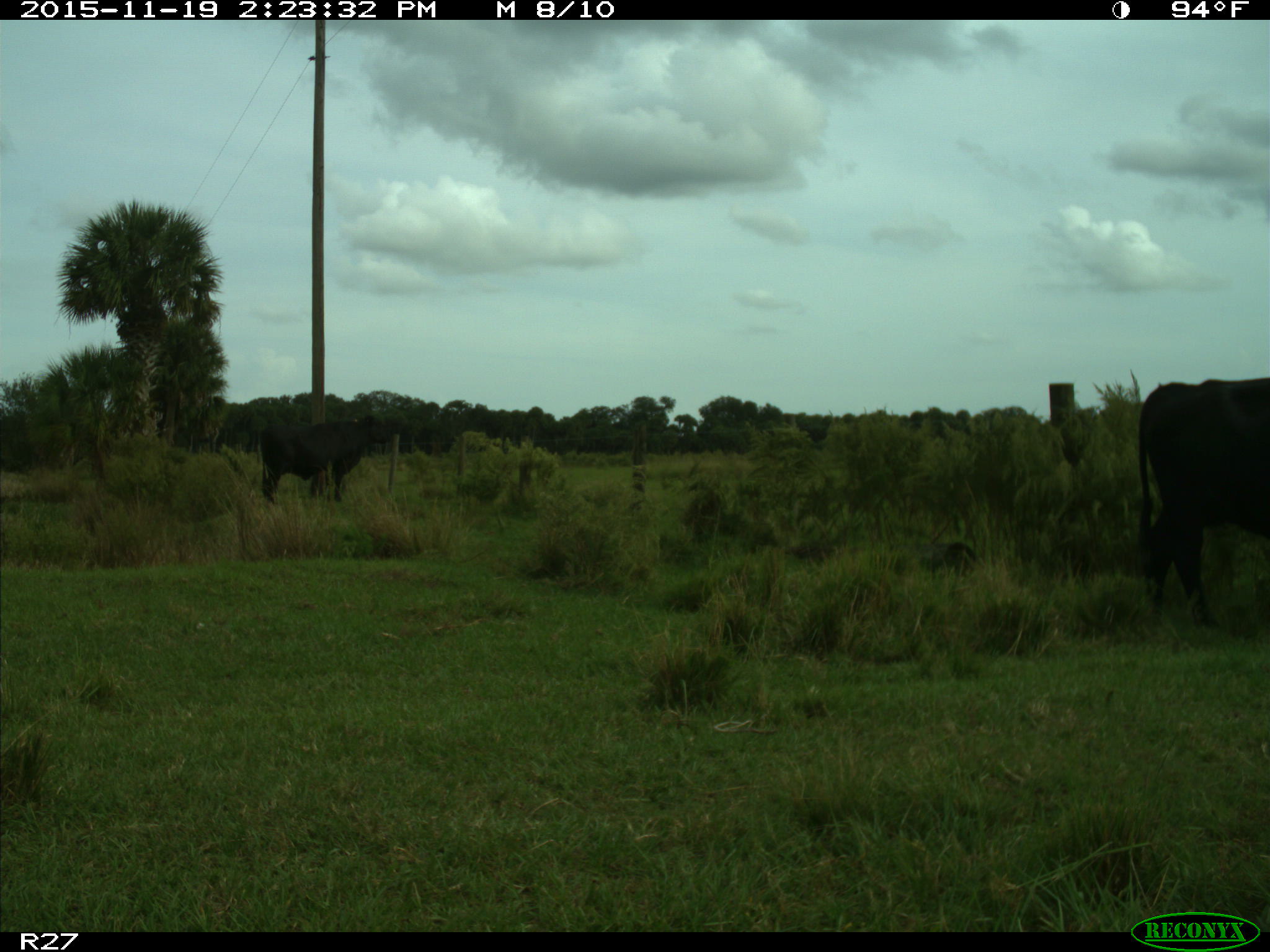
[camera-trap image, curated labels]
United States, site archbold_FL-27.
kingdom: Animalia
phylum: Chordata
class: Mammalia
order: Artiodactyla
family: Bovidae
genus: Bos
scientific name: Bos taurus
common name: domestic cow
Bos taurus (domestic cow).